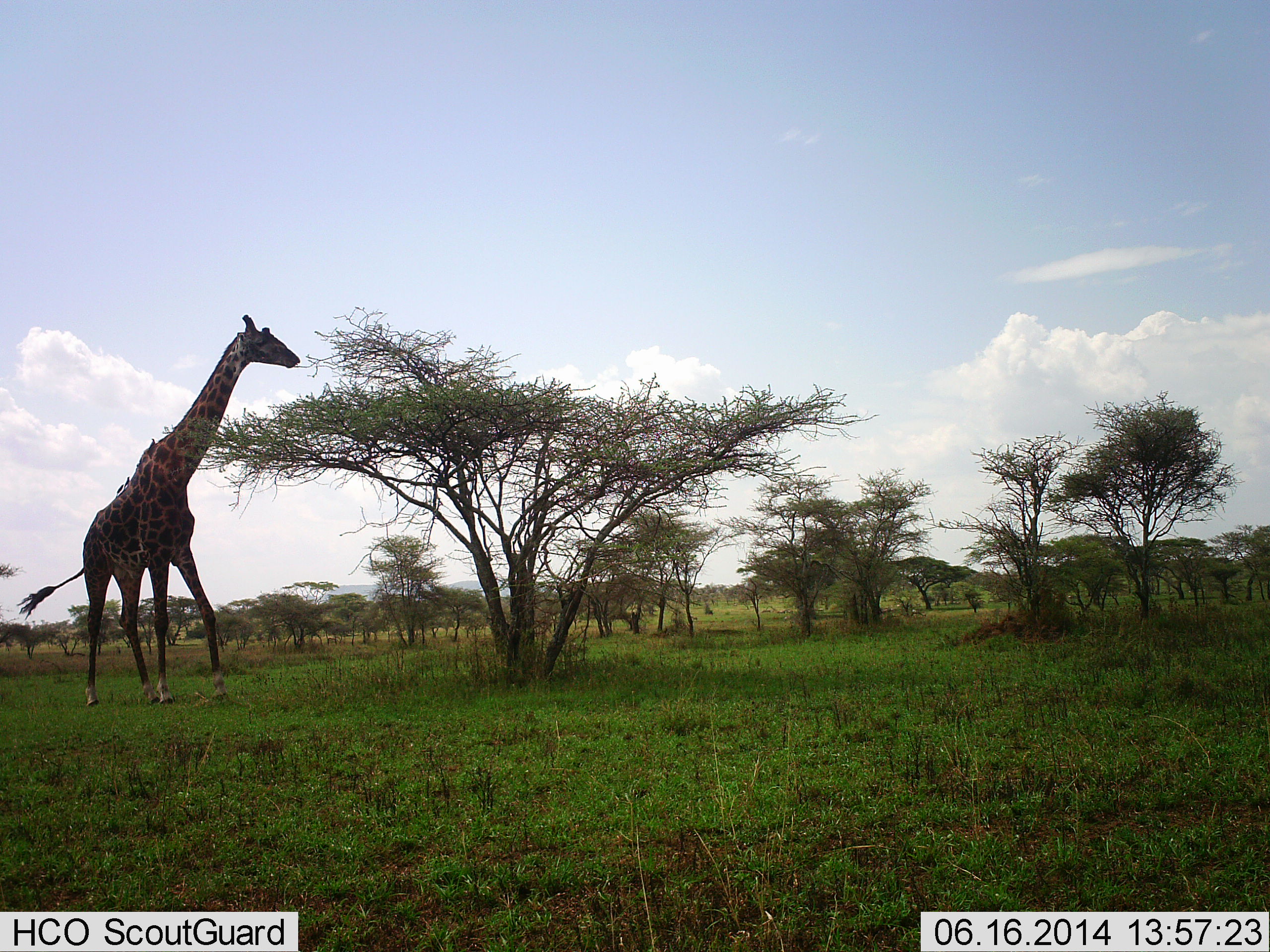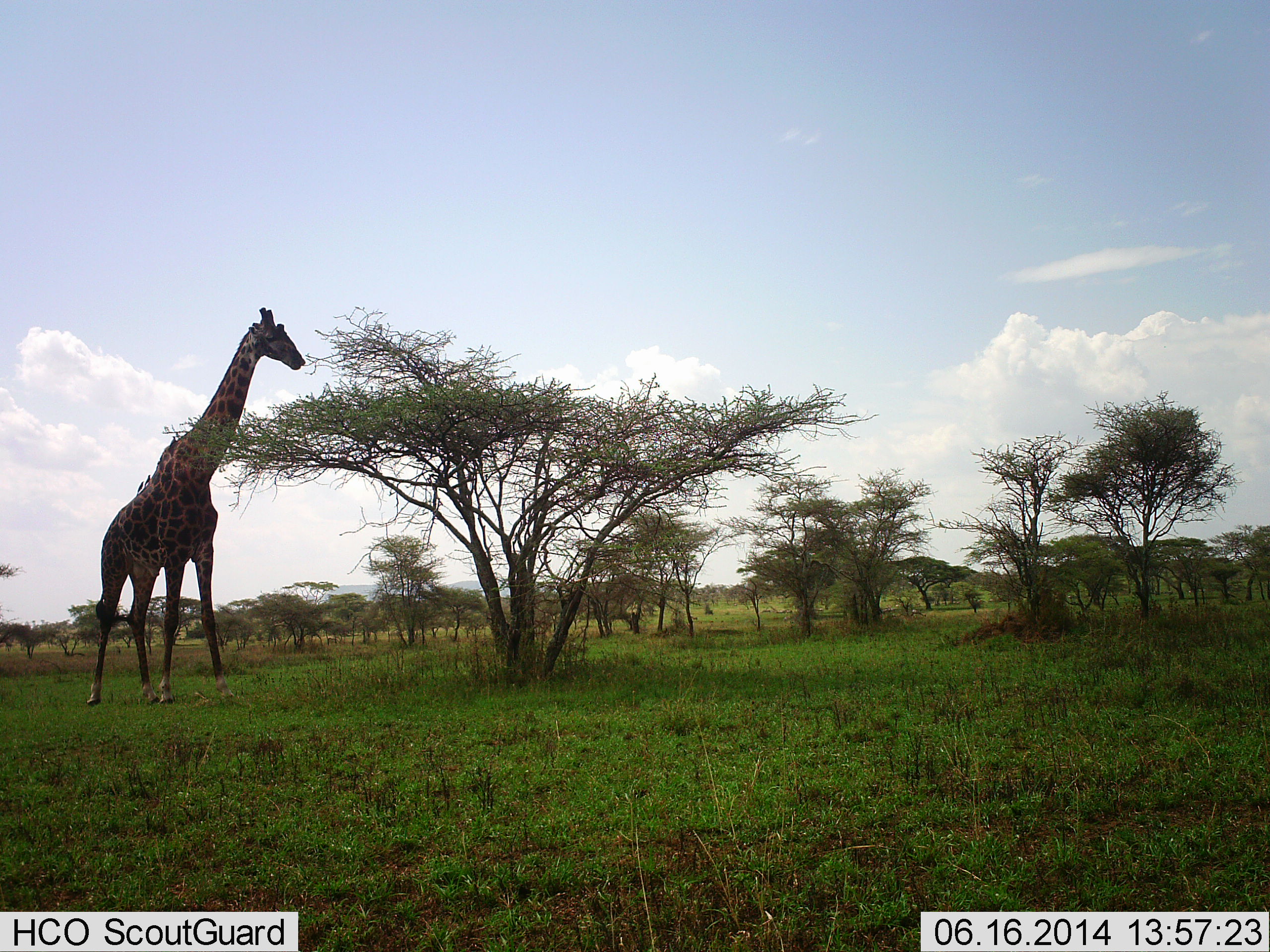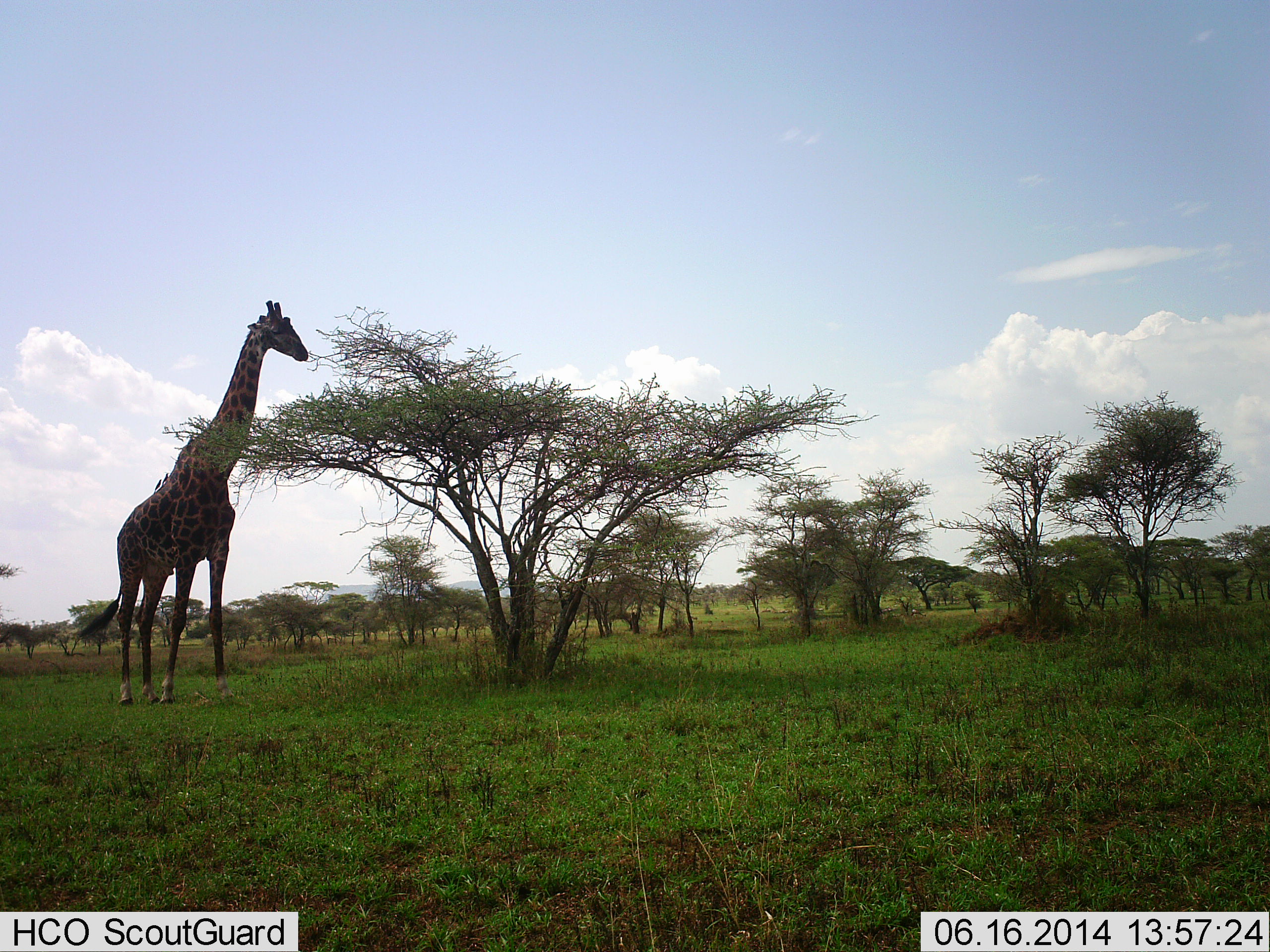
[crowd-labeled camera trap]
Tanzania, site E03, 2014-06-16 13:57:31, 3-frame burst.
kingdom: Animalia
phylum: Chordata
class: Mammalia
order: Artiodactyla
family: Giraffidae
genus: Giraffa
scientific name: Giraffa camelopardalis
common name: giraffe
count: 1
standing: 45%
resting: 0%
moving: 18%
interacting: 0%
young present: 0%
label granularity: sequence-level